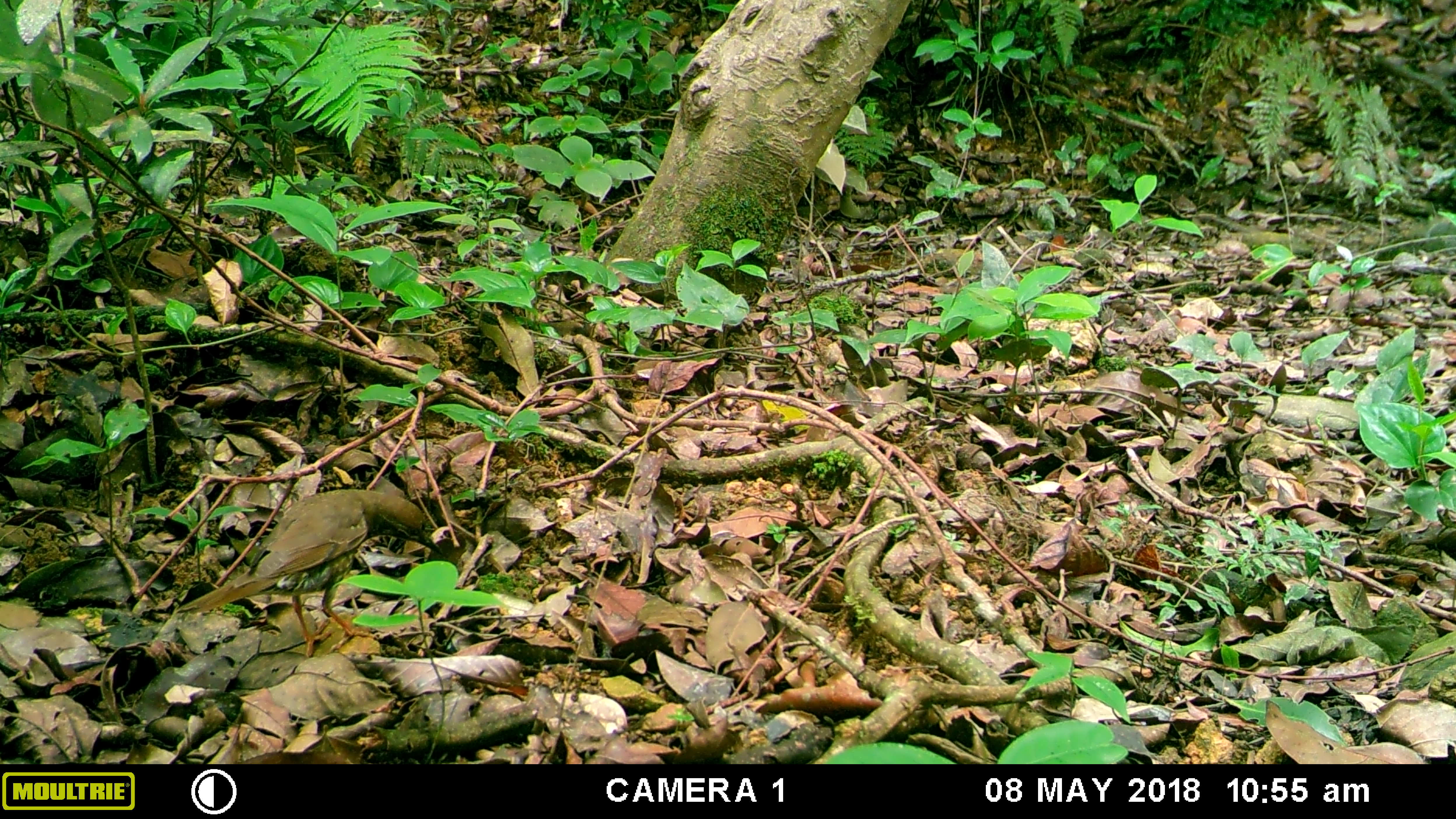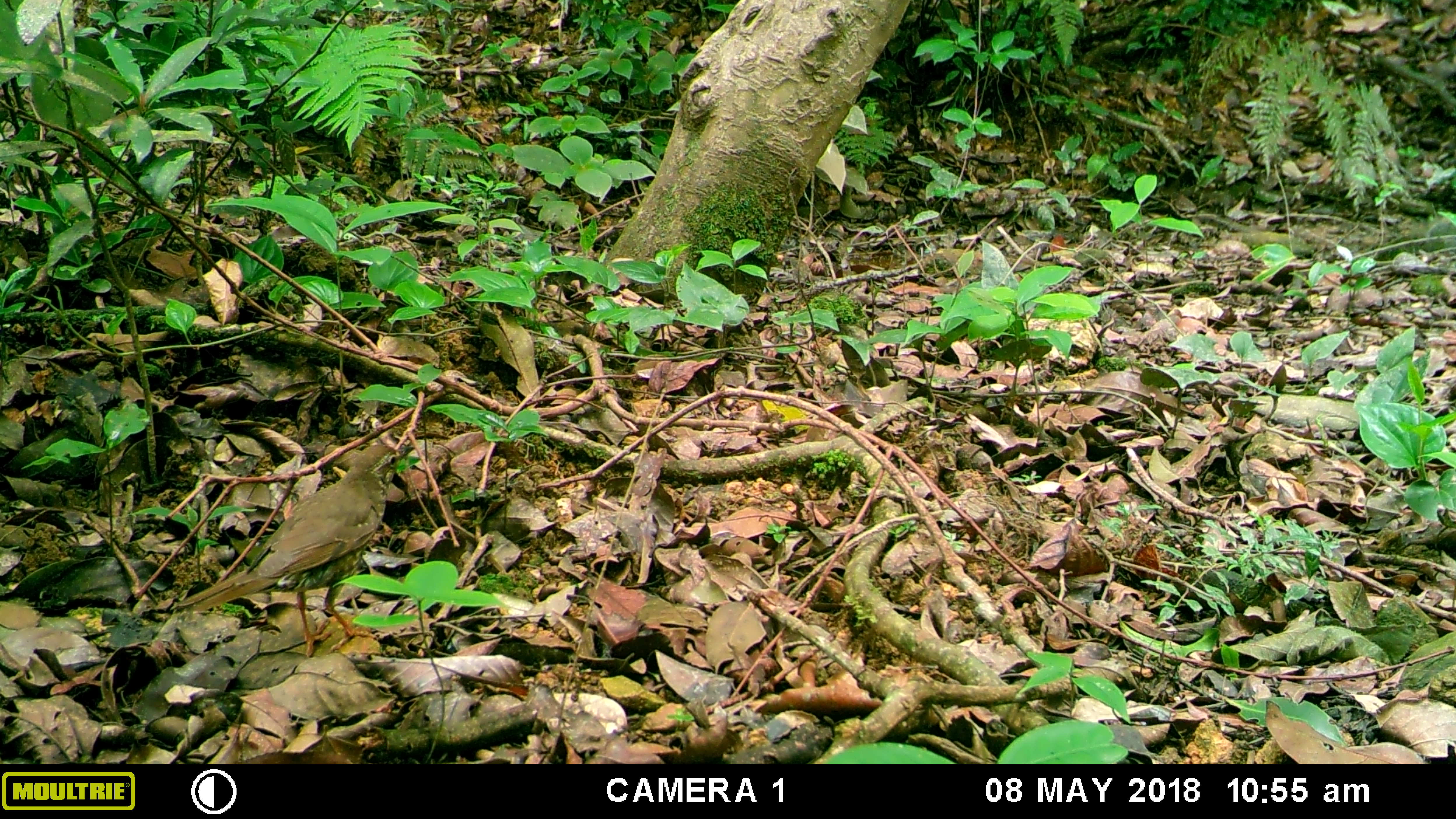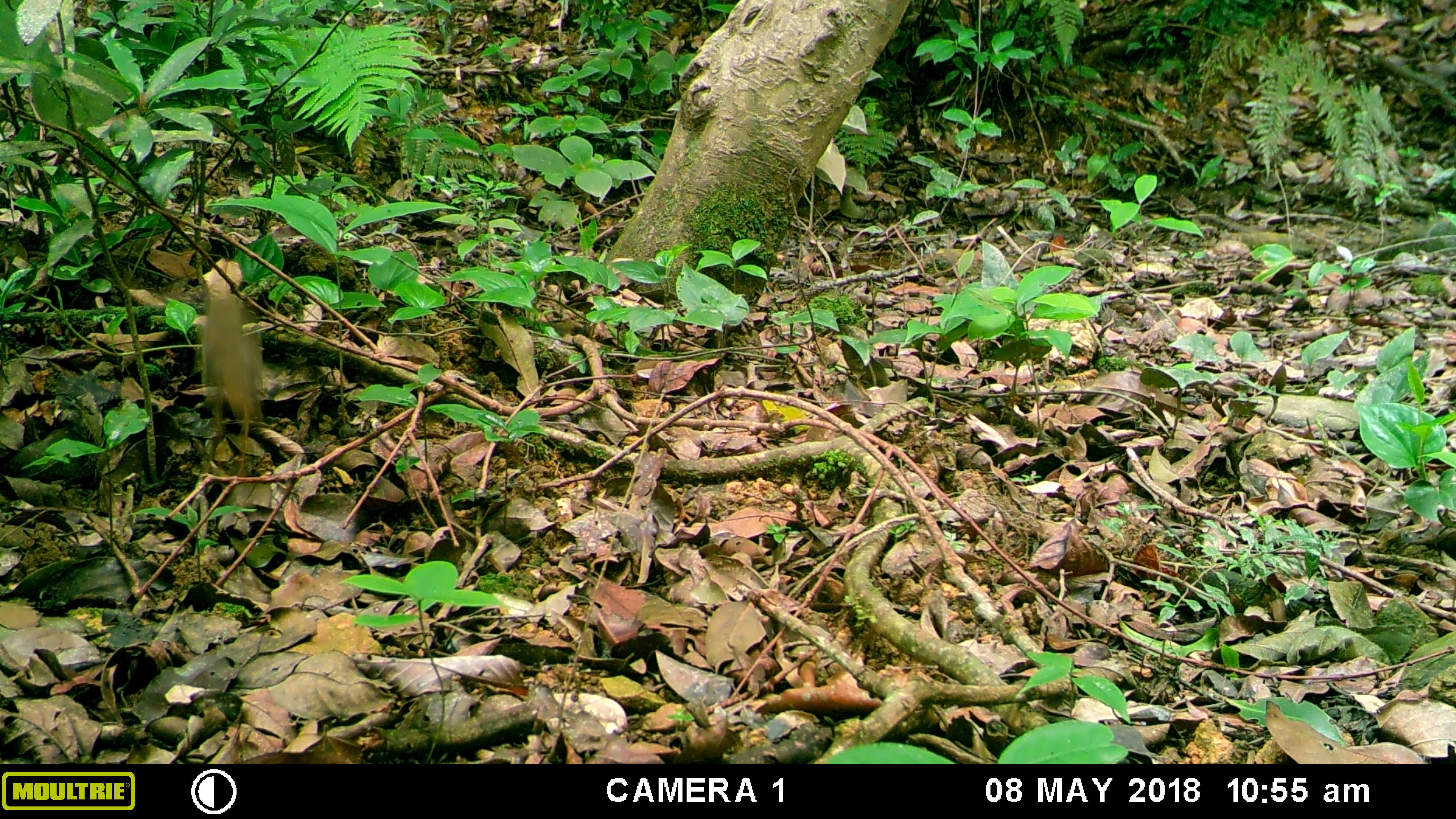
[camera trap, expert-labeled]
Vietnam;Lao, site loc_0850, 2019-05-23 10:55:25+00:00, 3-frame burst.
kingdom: Animalia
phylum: Chordata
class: Aves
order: Passeriformes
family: Turdidae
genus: Geokichla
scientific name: Geokichla sibirica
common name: siberian thrush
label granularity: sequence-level